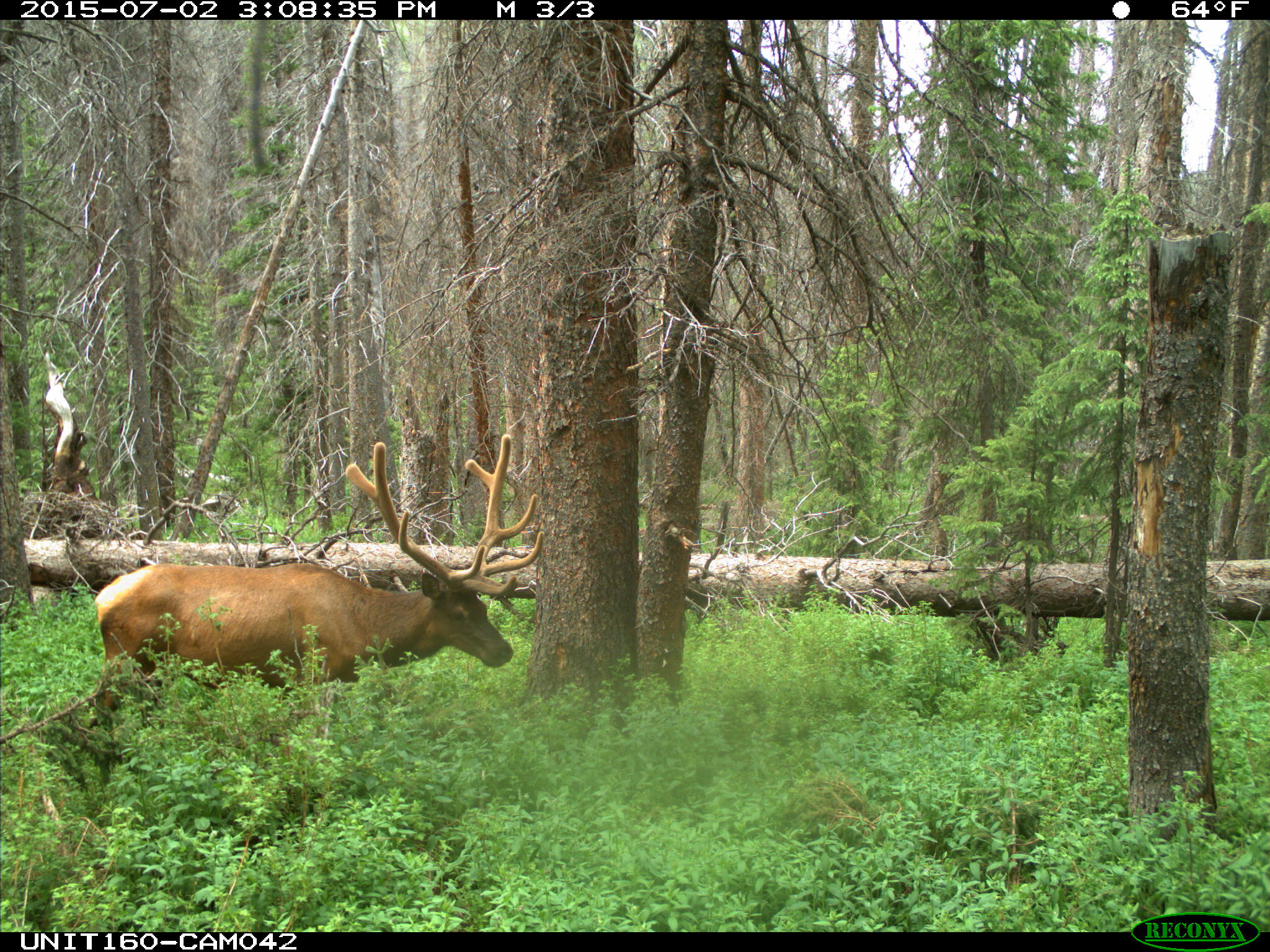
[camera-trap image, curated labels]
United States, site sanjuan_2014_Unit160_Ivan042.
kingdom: Animalia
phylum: Chordata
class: Mammalia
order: Artiodactyla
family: Cervidae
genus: Cervus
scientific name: Cervus elaphus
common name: red deer